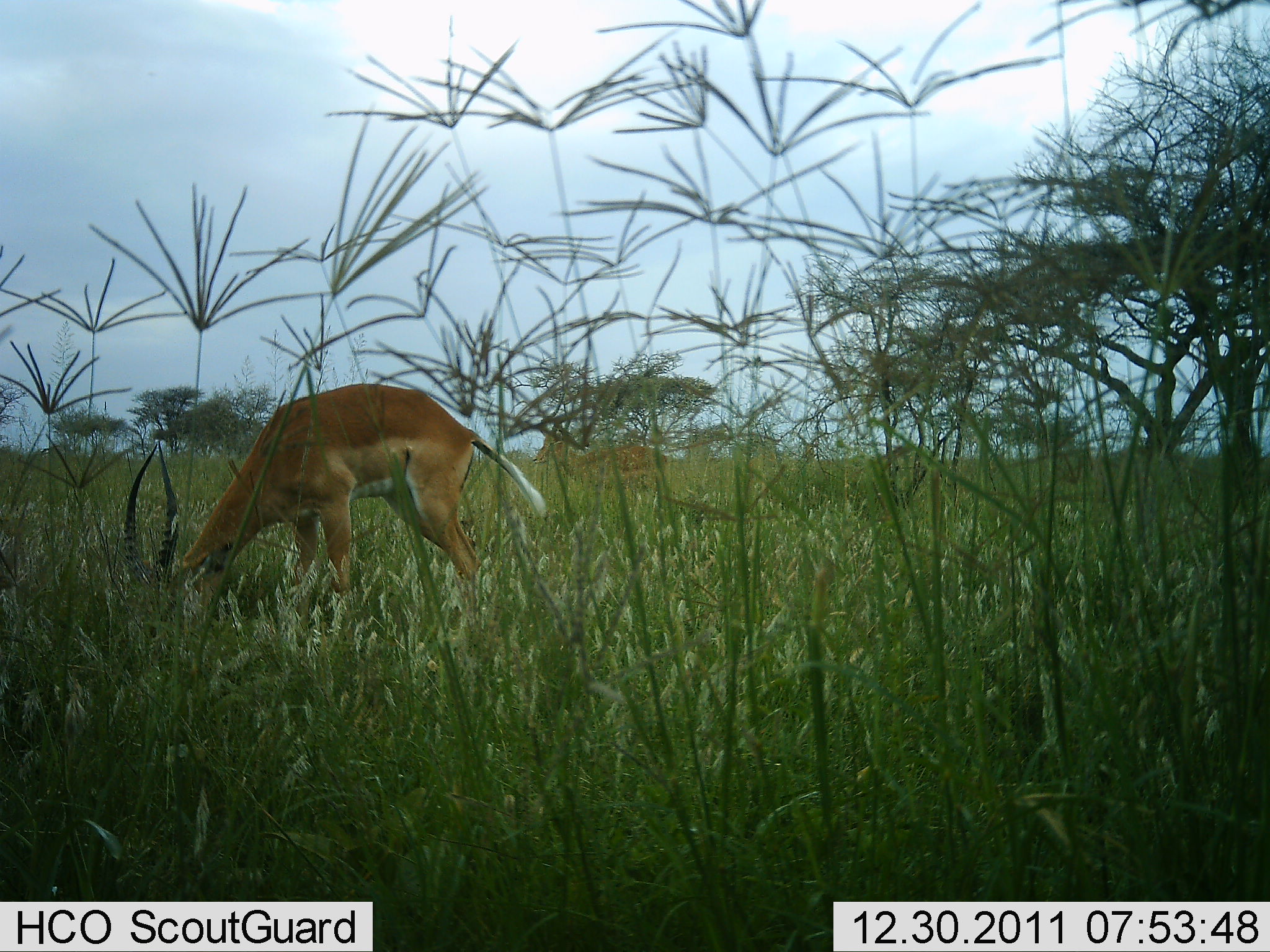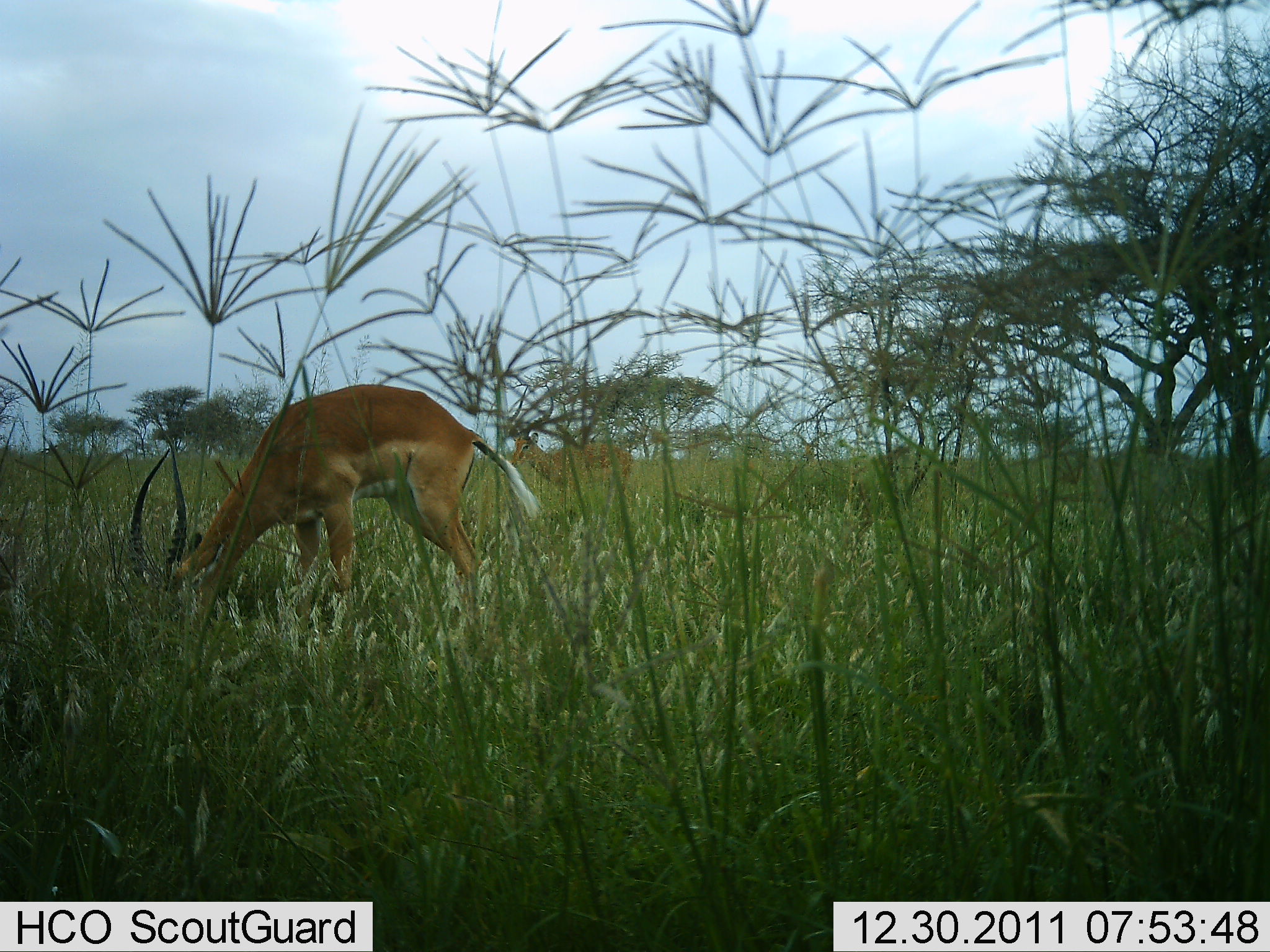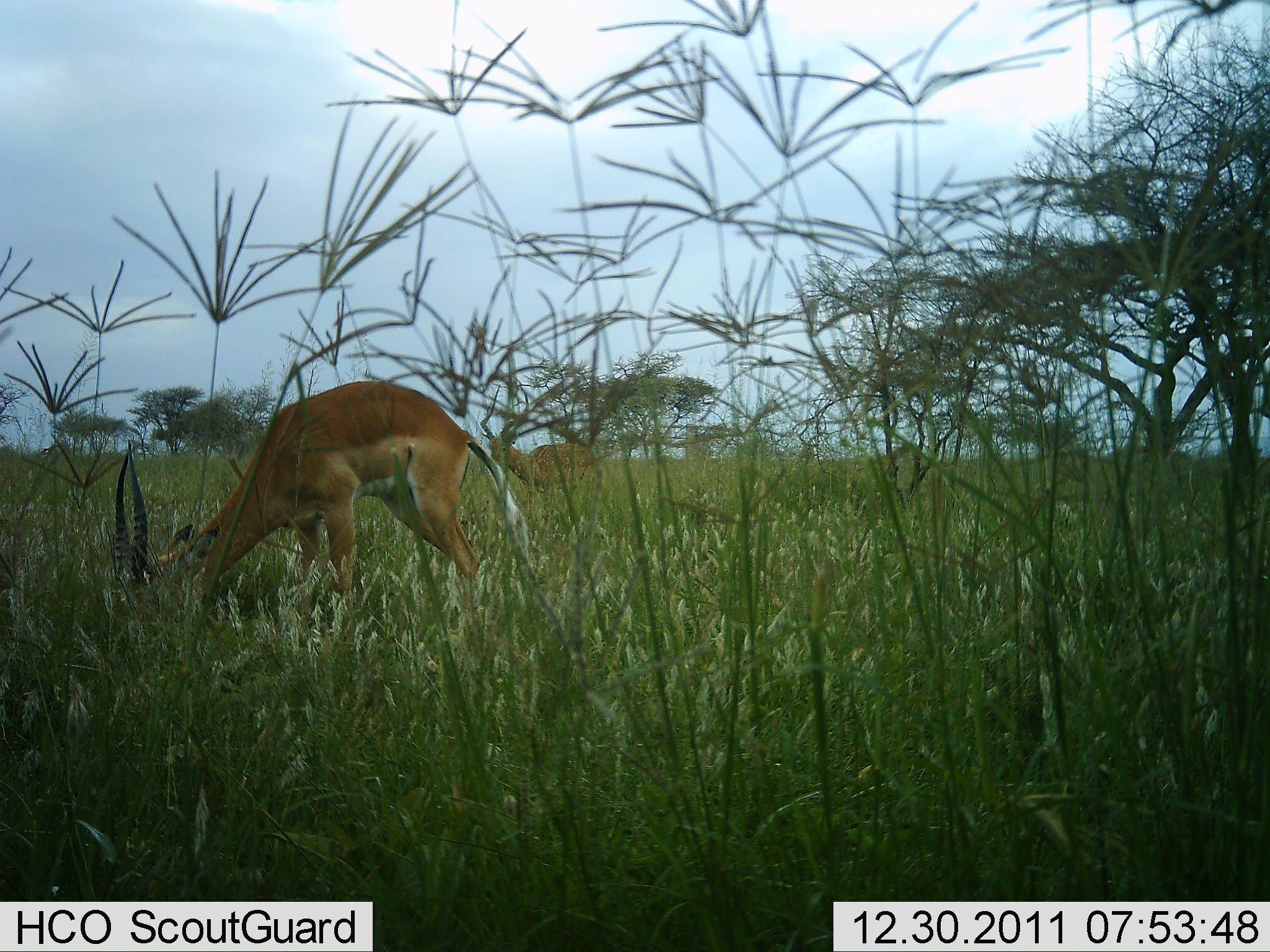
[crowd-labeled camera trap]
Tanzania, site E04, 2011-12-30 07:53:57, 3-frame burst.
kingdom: Animalia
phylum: Chordata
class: Mammalia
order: Artiodactyla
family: Bovidae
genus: Aepyceros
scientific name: Aepyceros melampus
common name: impala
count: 1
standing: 11%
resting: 0%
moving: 22%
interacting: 0%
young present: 0%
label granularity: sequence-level